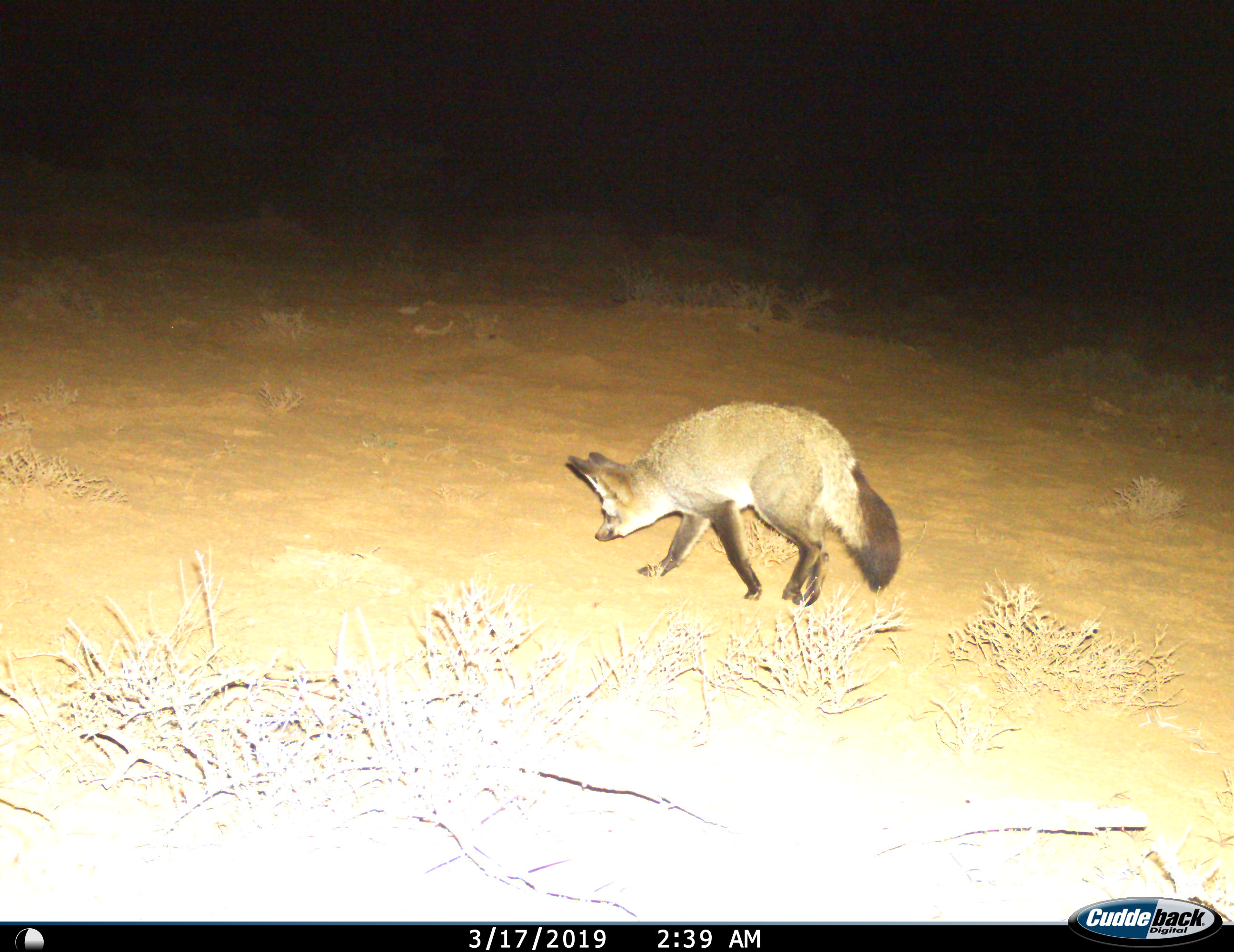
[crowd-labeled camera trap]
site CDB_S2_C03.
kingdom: Animalia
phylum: Chordata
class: Mammalia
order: Carnivora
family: Canidae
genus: Otocyon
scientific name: Otocyon megalotis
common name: bat-eared fox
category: foxbateared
Foxbateared (bat-eared fox) (Otocyon megalotis), count 1. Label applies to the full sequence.